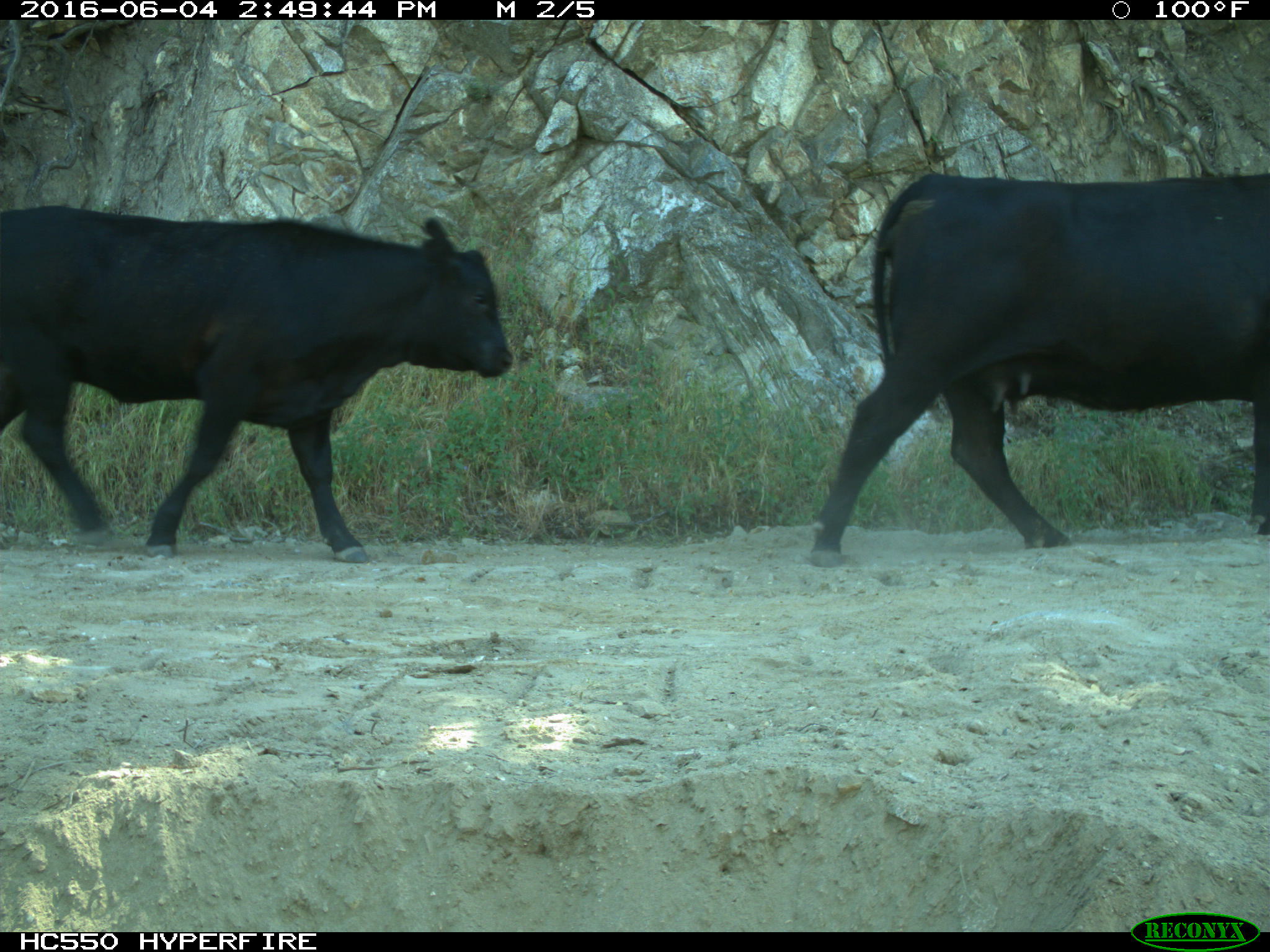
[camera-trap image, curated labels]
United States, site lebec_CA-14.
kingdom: Animalia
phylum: Chordata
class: Mammalia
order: Artiodactyla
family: Bovidae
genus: Bos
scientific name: Bos taurus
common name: domestic cow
Bos taurus (domestic cow).